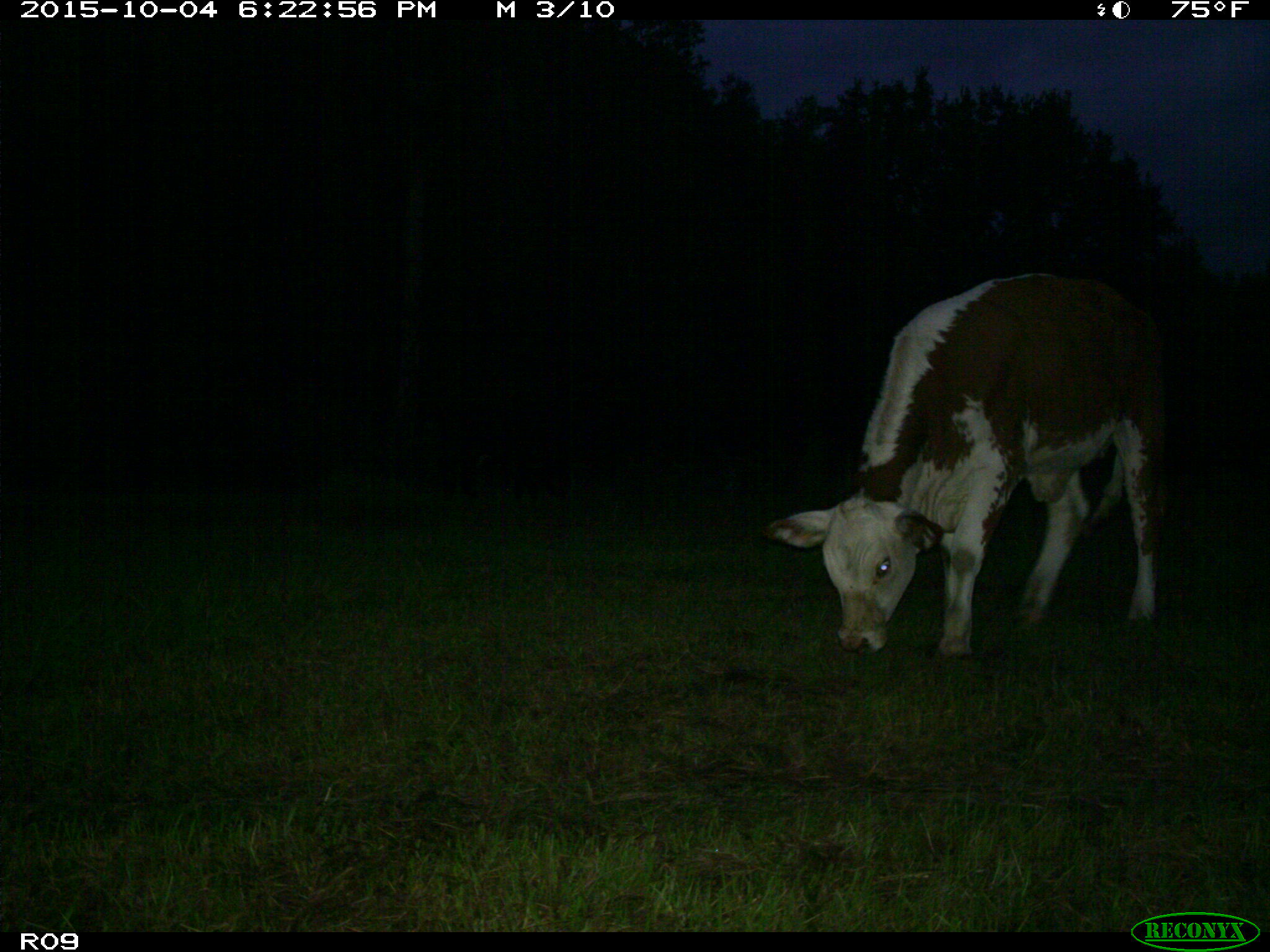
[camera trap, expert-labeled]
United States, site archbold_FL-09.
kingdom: Animalia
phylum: Chordata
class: Mammalia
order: Artiodactyla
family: Bovidae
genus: Bos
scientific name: Bos taurus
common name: domestic cow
Bos taurus (domestic cow).